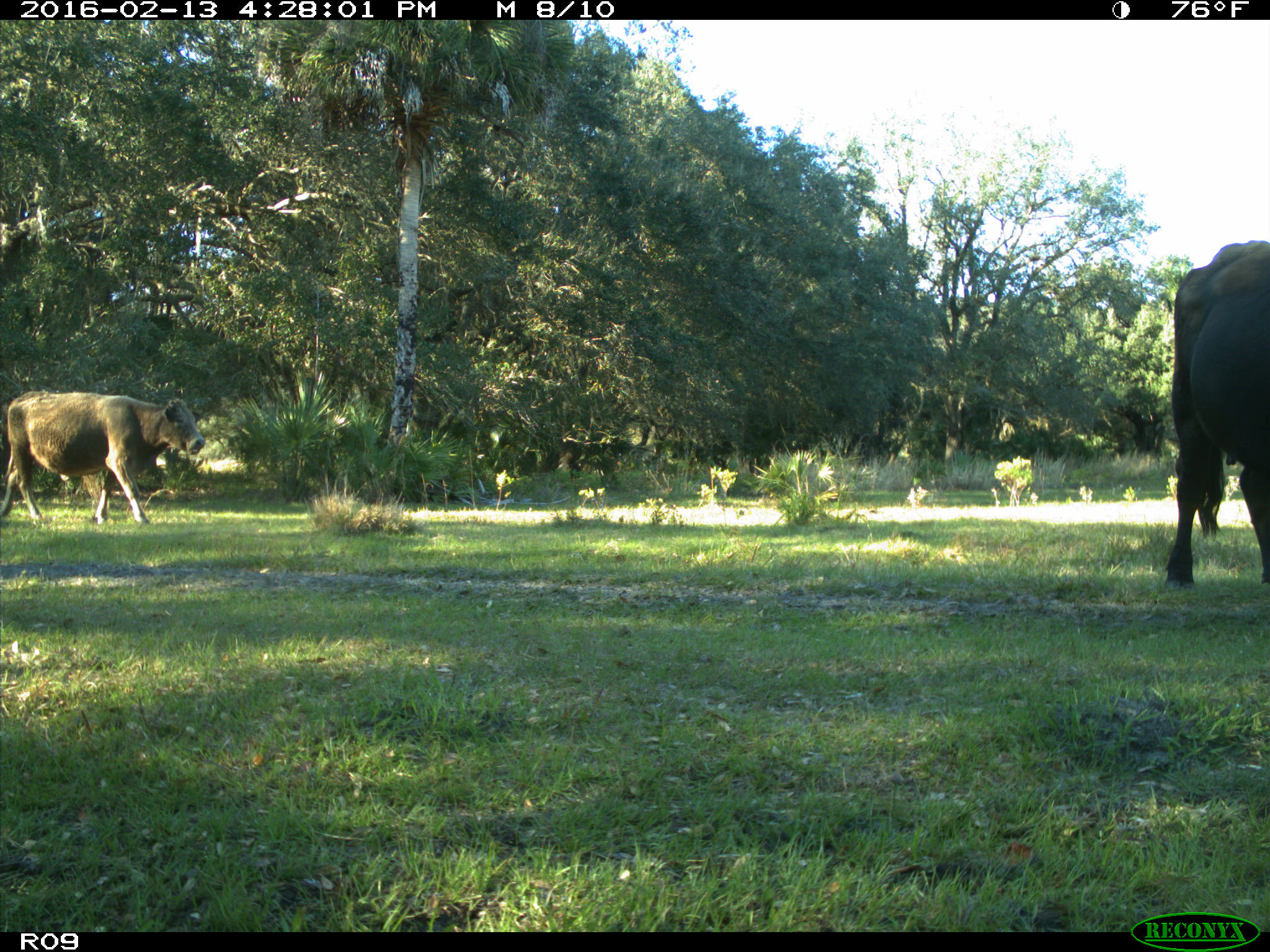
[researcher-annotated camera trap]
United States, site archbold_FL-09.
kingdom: Animalia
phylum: Chordata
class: Mammalia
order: Artiodactyla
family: Bovidae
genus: Bos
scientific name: Bos taurus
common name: domestic cow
Bos taurus (domestic cow).